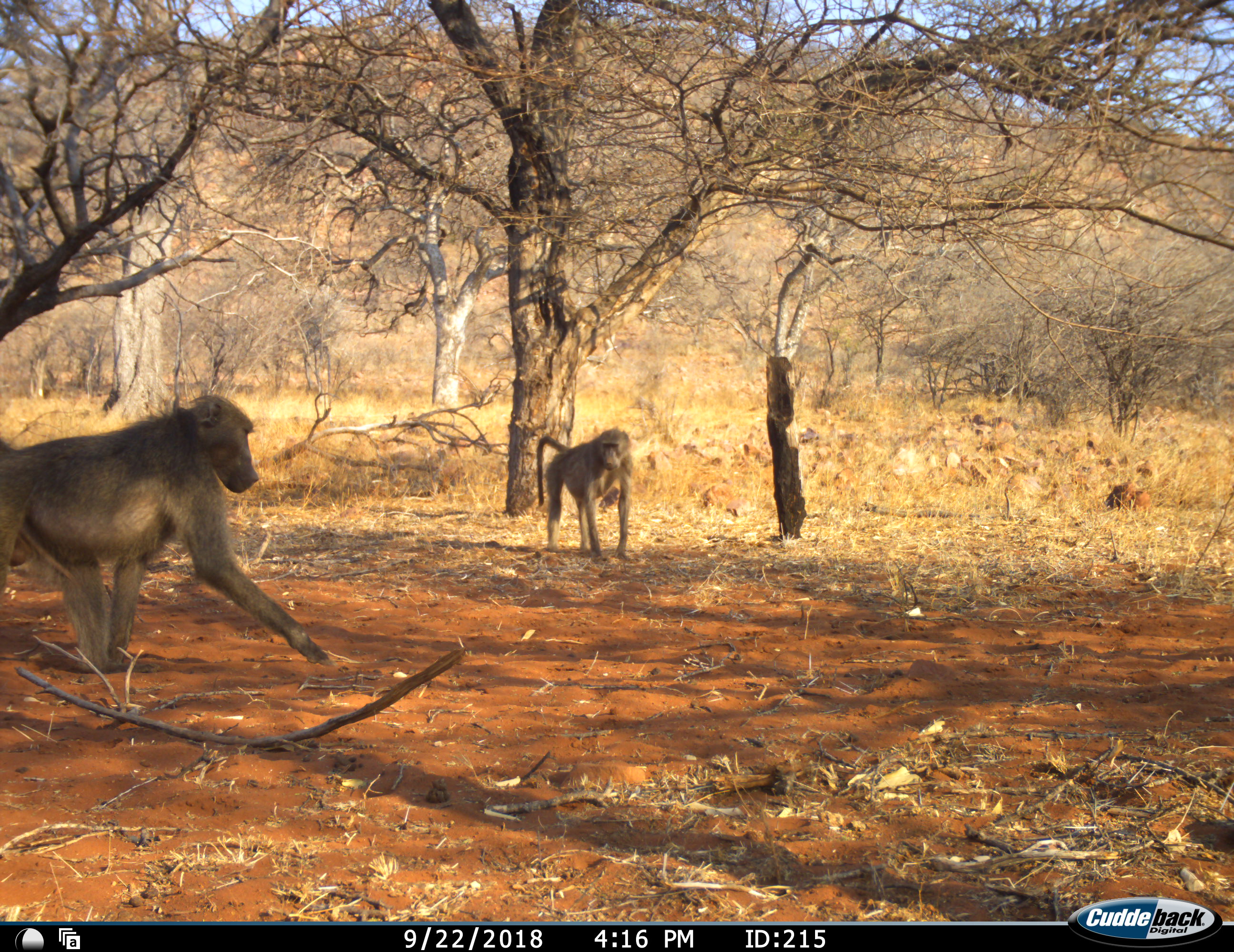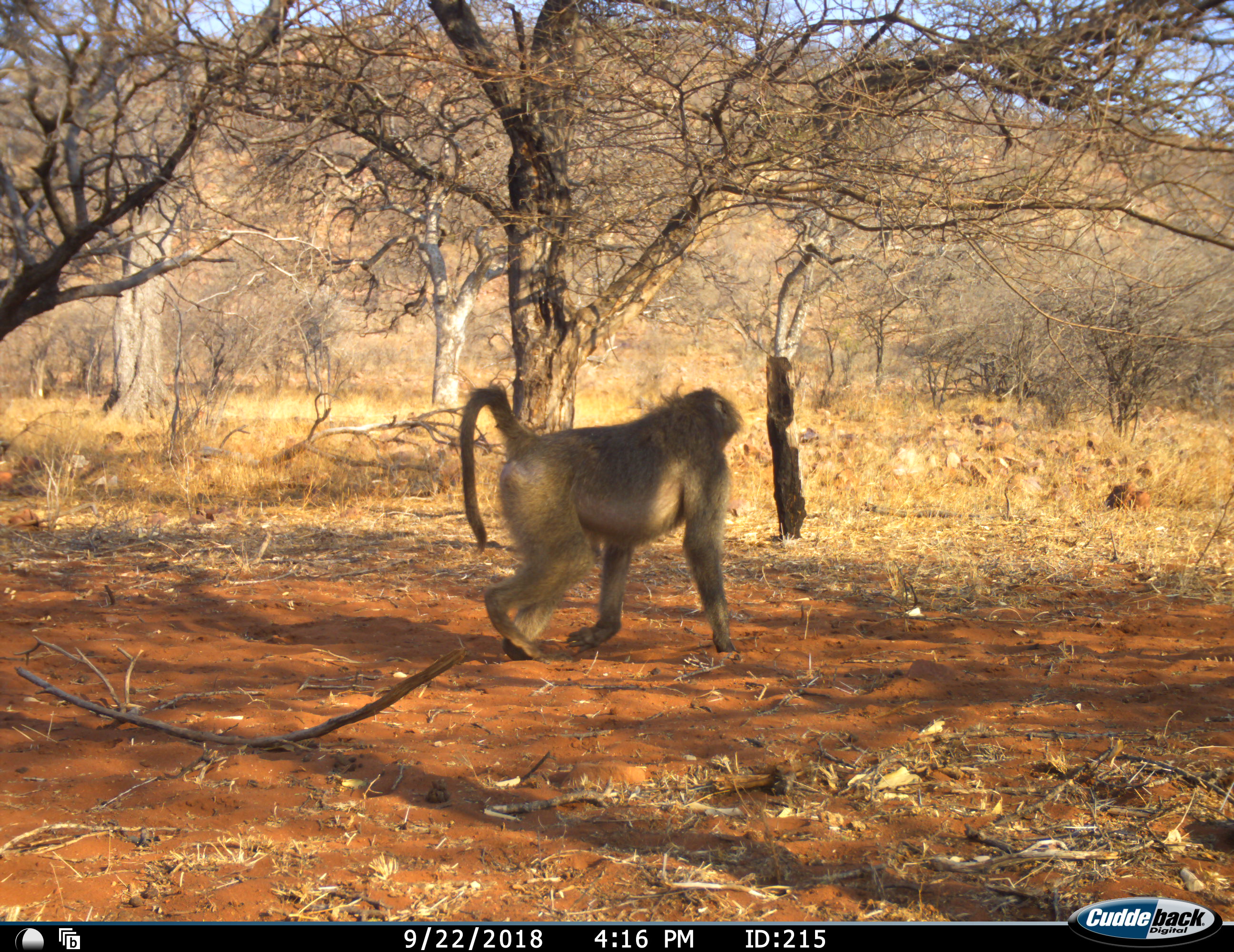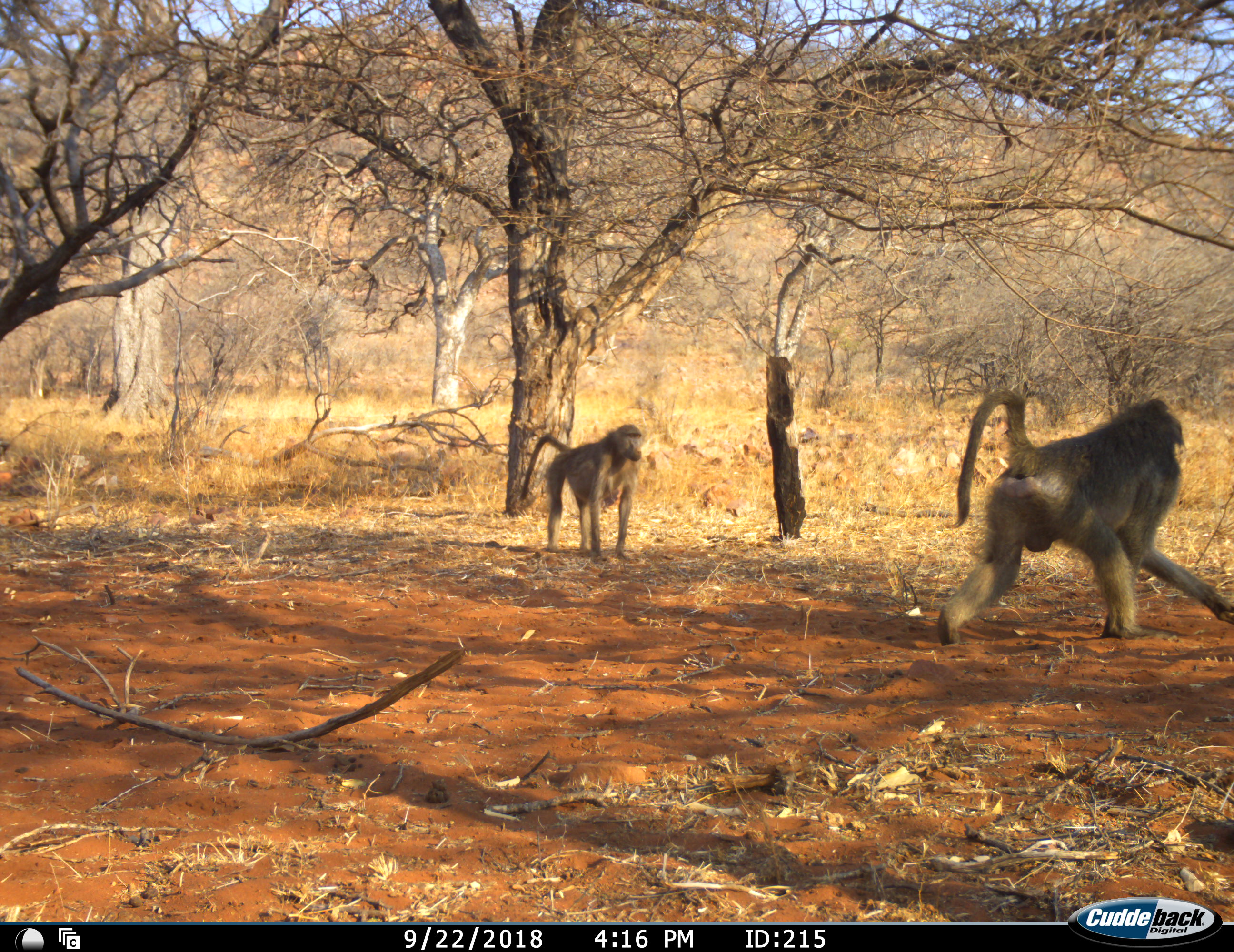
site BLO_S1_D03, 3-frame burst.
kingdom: Animalia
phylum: Chordata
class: Mammalia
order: Primates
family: Cercopithecidae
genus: Papio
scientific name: Papio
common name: baboon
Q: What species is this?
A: Baboon (Papio).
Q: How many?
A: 2.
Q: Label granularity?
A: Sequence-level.